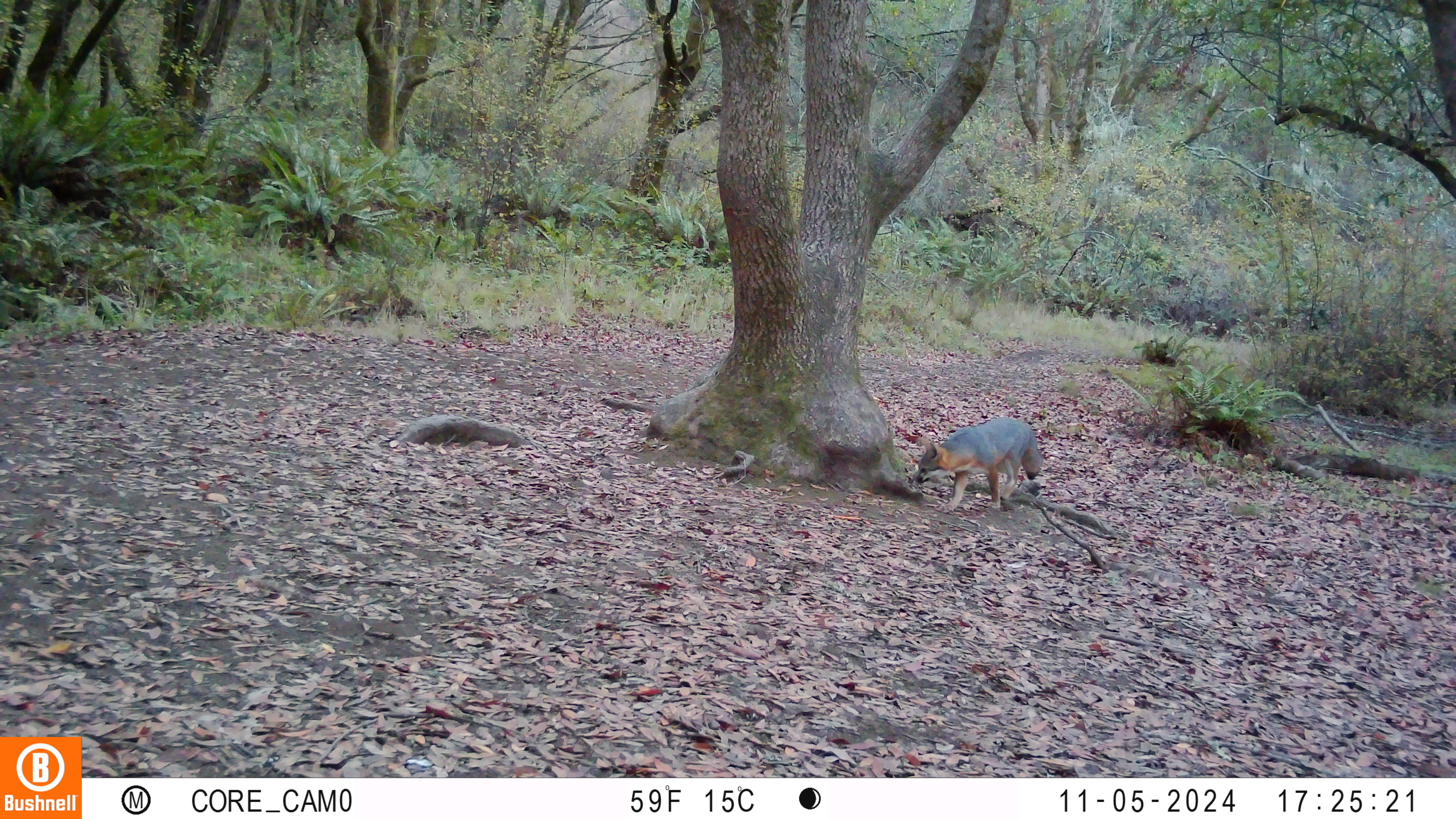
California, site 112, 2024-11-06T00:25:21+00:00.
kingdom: Animalia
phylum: Chordata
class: Mammalia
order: Carnivora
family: Canidae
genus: Urocyon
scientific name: Urocyon cinereoargenteus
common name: gray fox